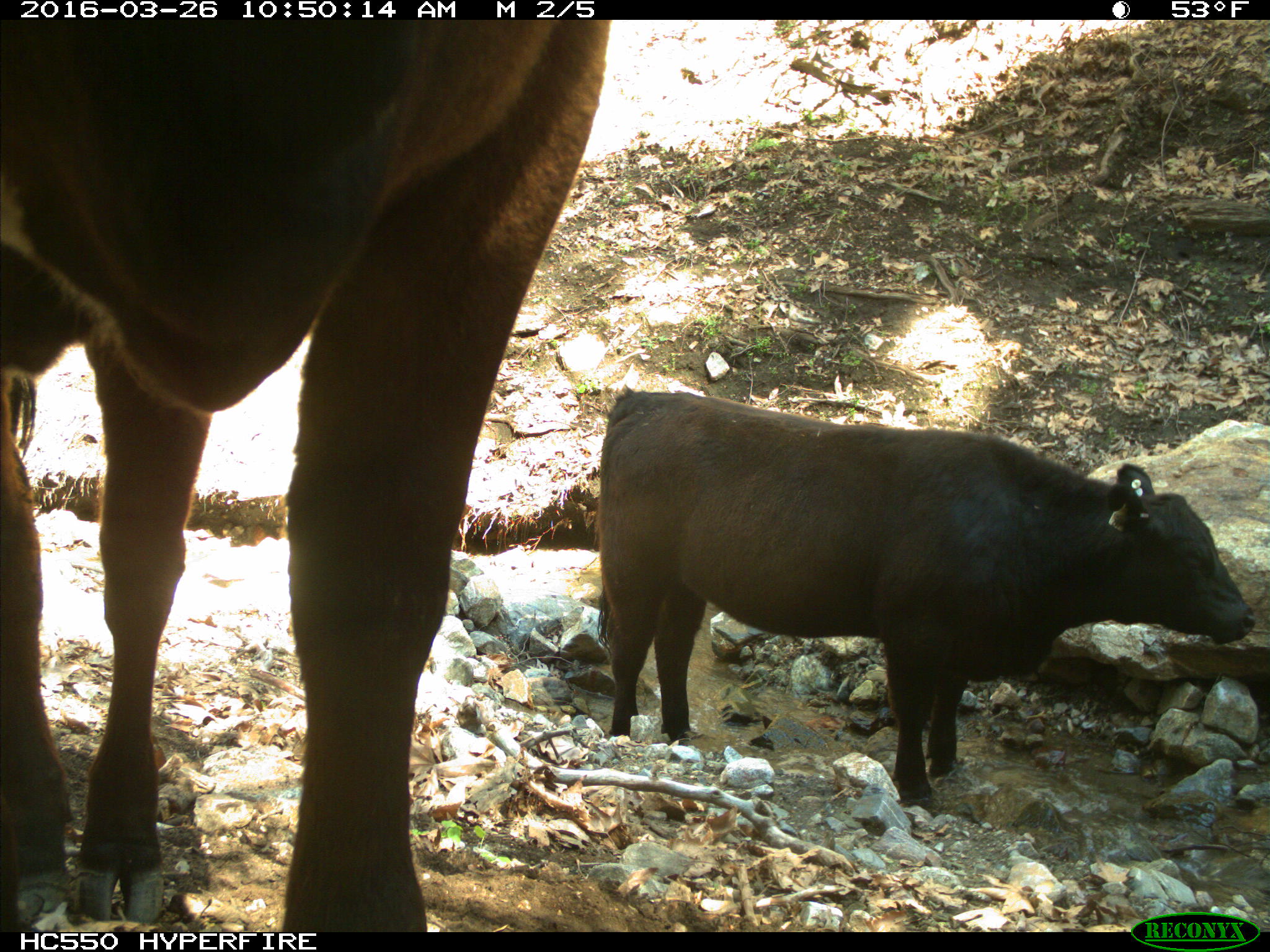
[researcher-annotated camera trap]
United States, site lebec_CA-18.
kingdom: Animalia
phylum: Chordata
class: Mammalia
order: Artiodactyla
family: Bovidae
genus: Bos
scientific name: Bos taurus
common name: domestic cow